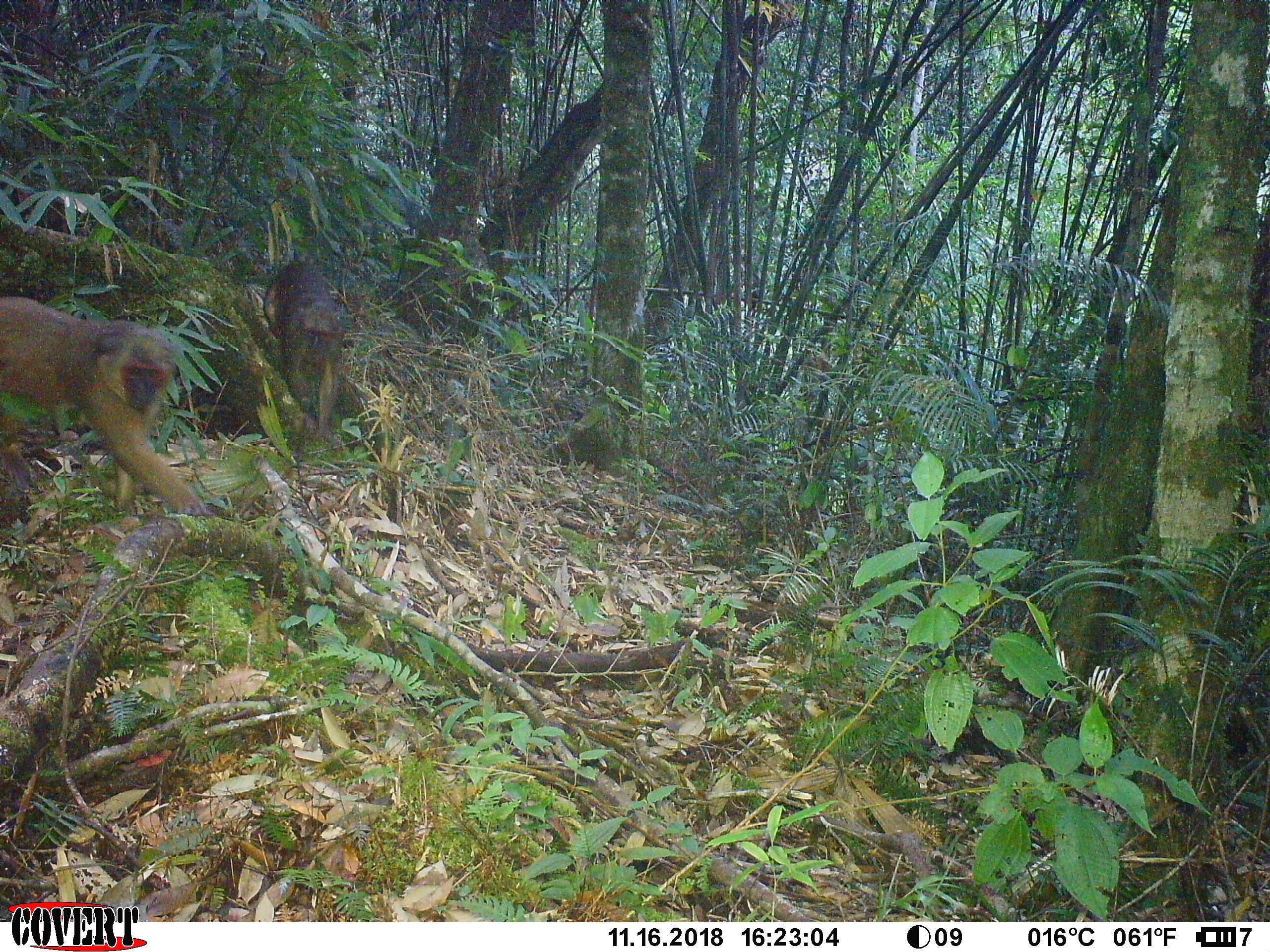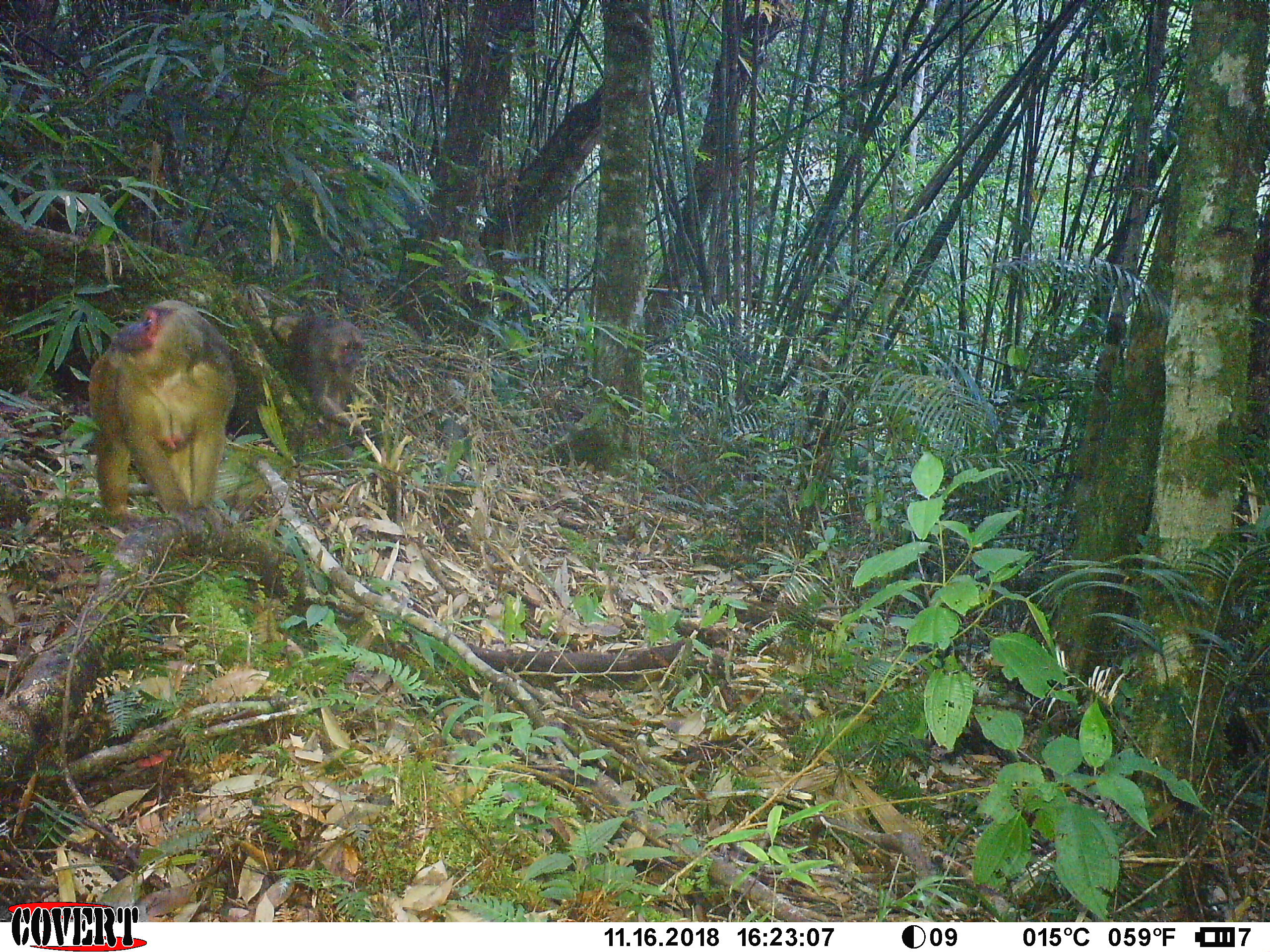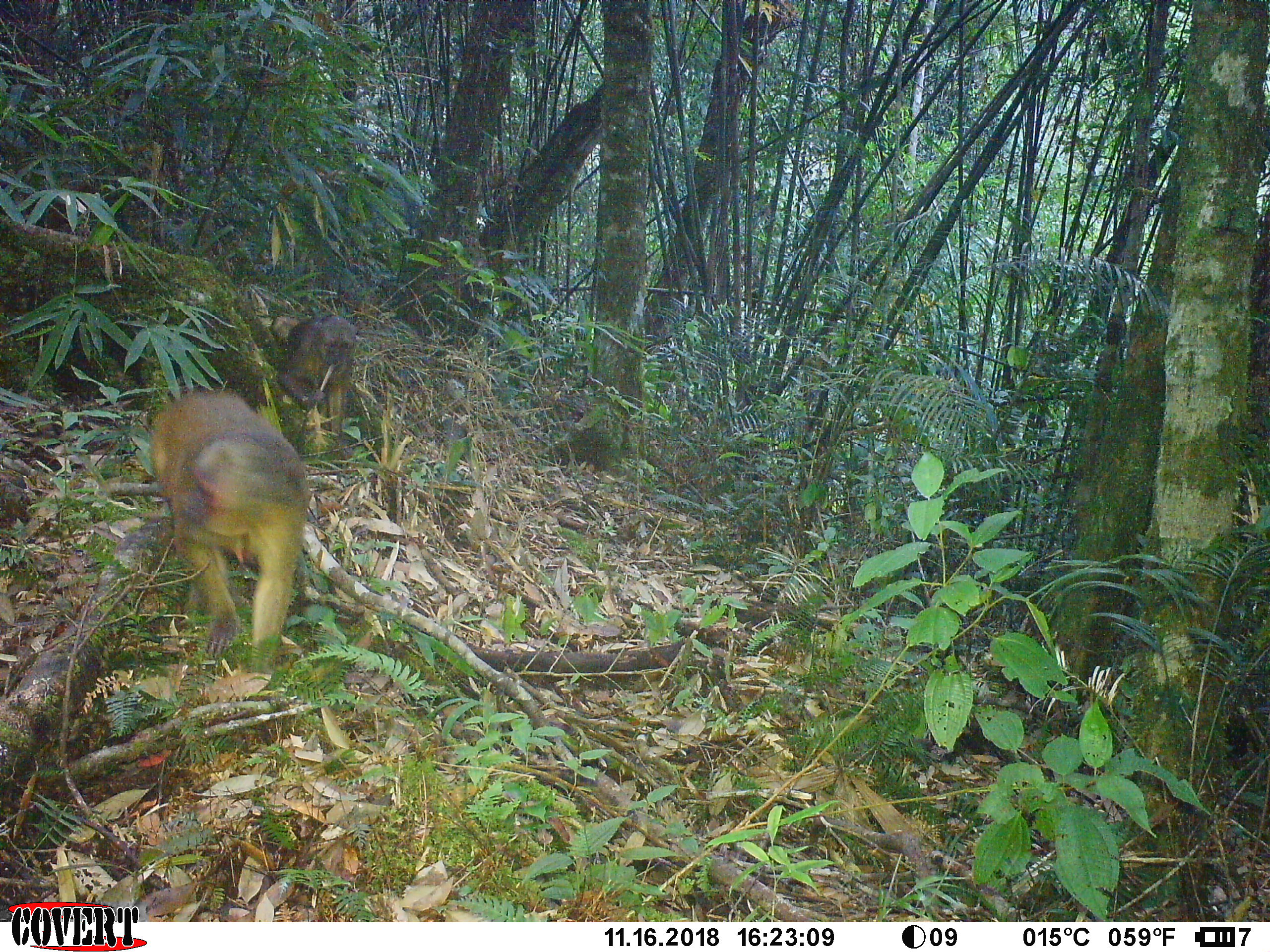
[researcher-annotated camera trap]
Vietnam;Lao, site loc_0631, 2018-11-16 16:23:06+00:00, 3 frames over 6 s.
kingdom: Animalia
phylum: Chordata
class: Mammalia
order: Primates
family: Cercopithecidae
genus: Macaca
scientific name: Macaca arctoides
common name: stump-tailed macaque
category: stump tailed macaque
Stump tailed macaque (stump-tailed macaque) (Macaca arctoides). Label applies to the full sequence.